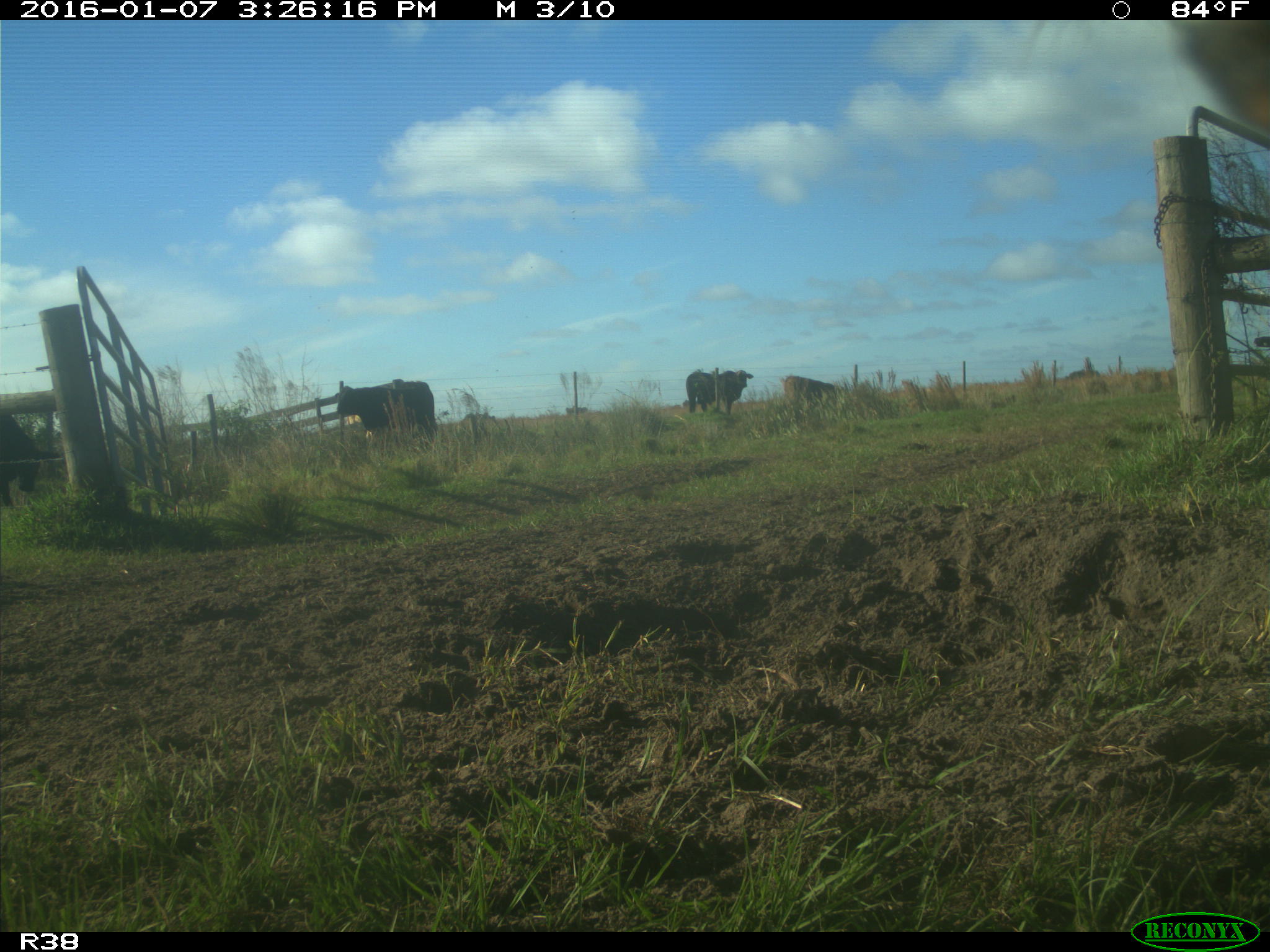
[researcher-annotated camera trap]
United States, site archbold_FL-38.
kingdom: Animalia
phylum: Chordata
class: Mammalia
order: Artiodactyla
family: Bovidae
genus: Bos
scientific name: Bos taurus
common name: domestic cow